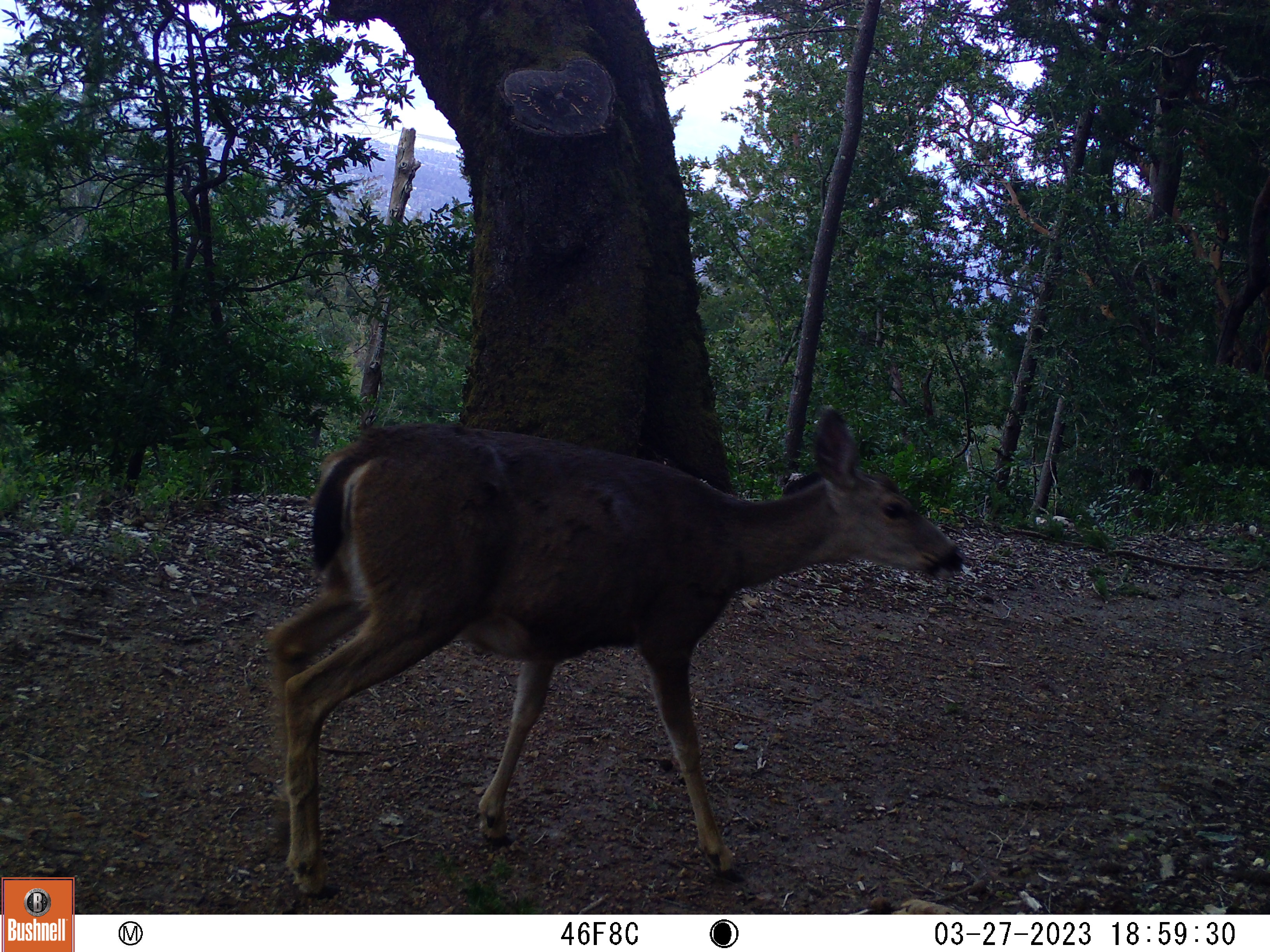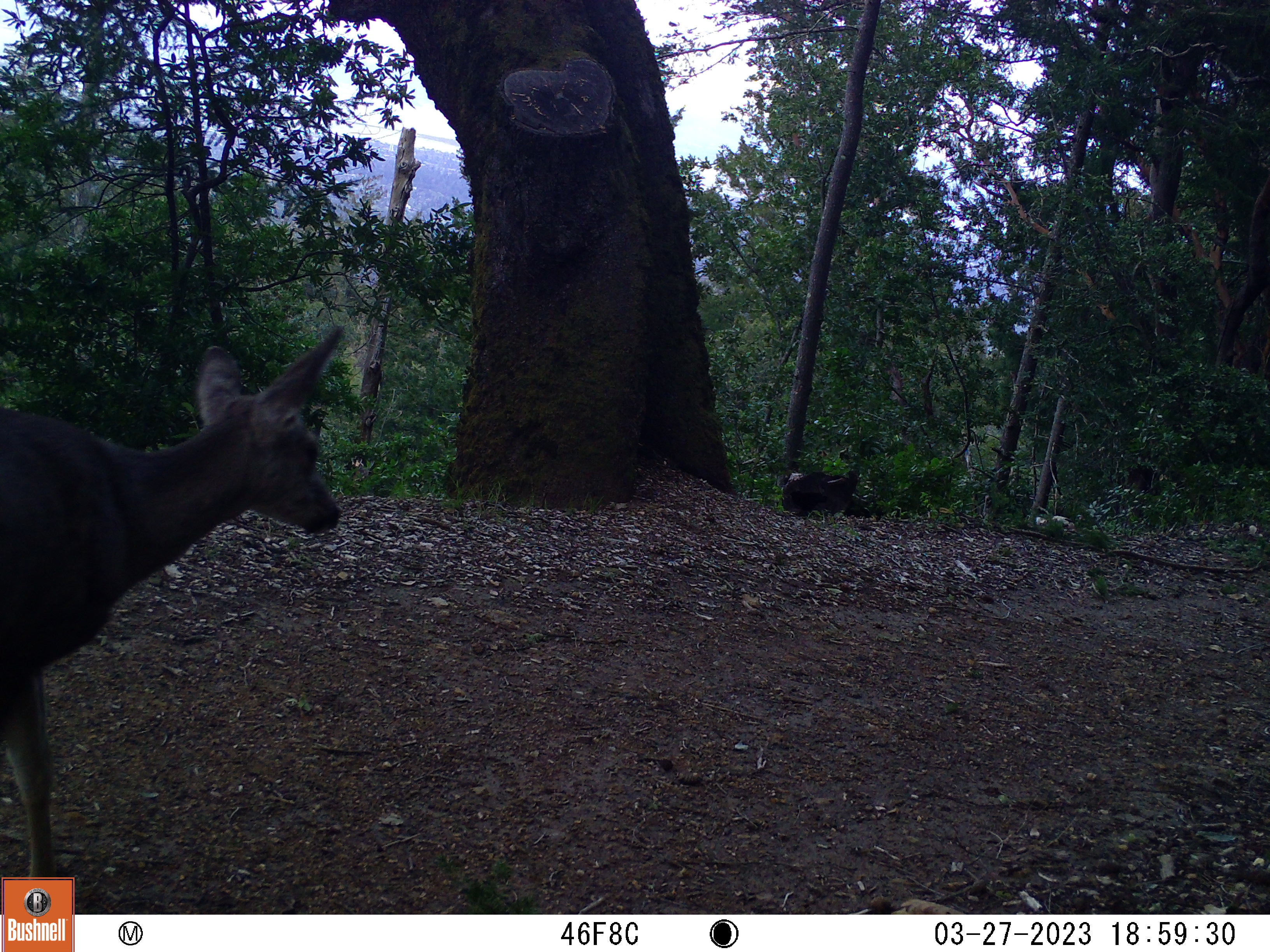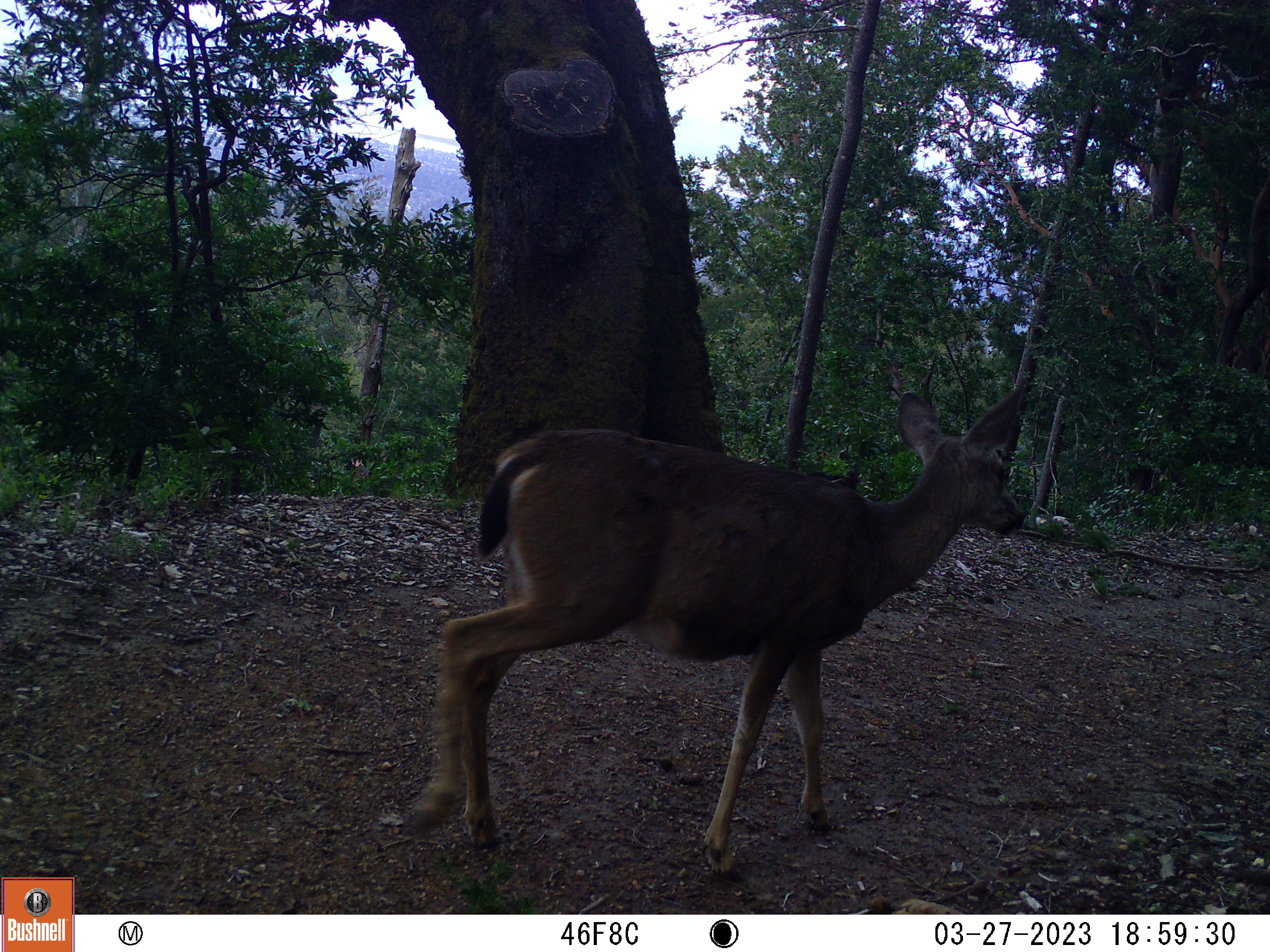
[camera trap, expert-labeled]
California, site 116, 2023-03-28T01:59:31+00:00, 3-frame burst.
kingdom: Animalia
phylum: Chordata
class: Mammalia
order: Artiodactyla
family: Cervidae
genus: Odocoileus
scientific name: Odocoileus hemionus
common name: mule deer